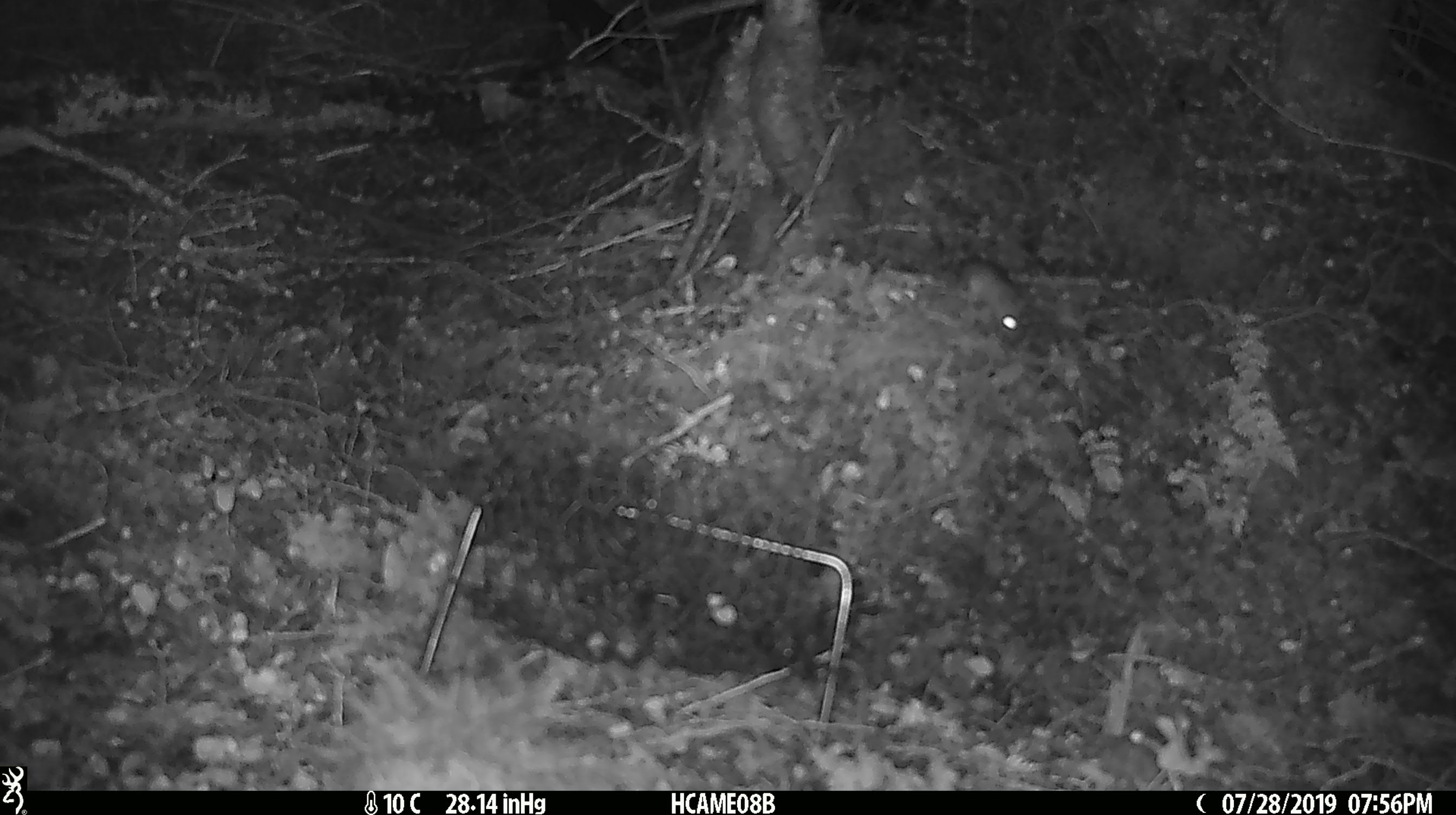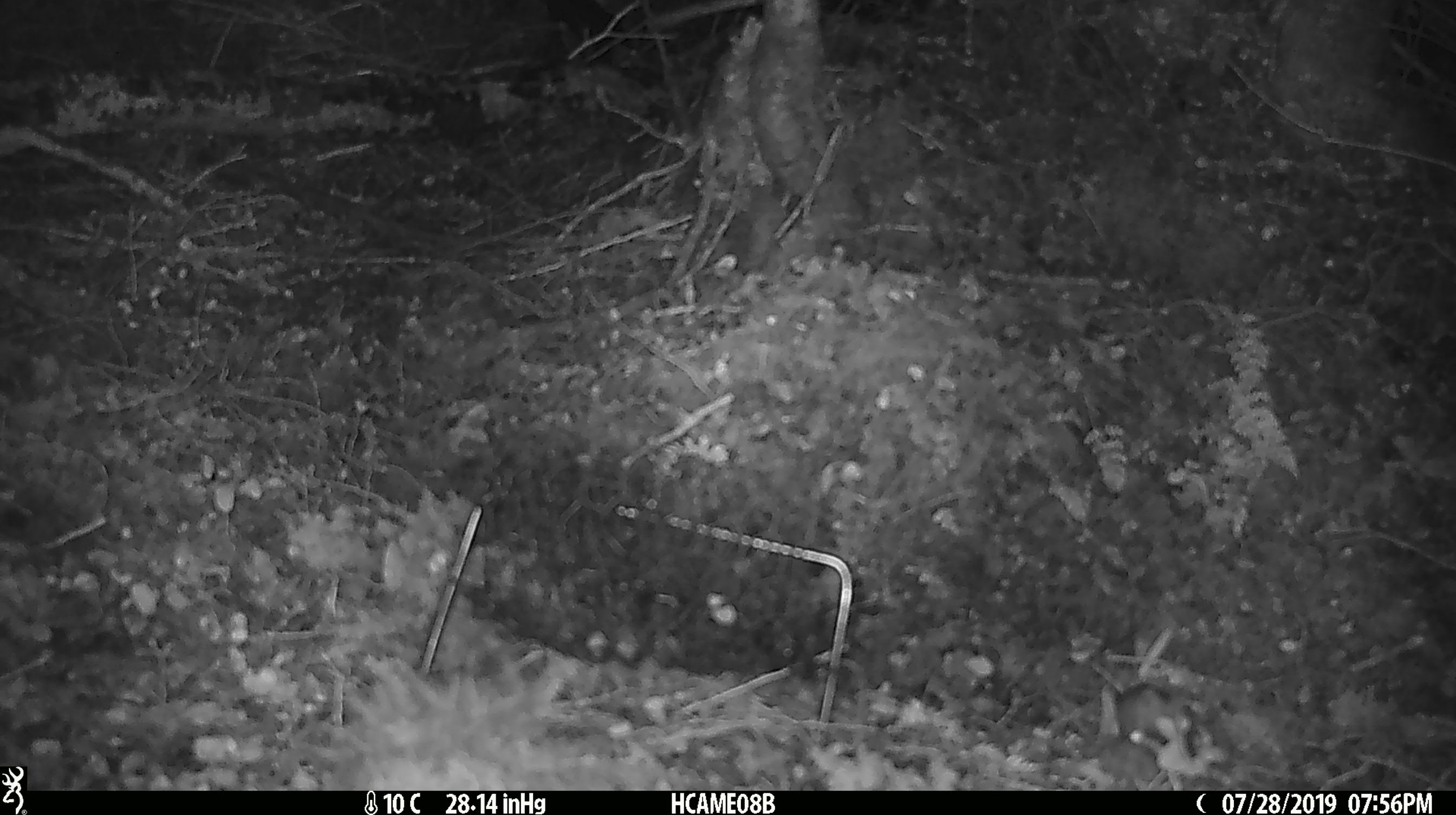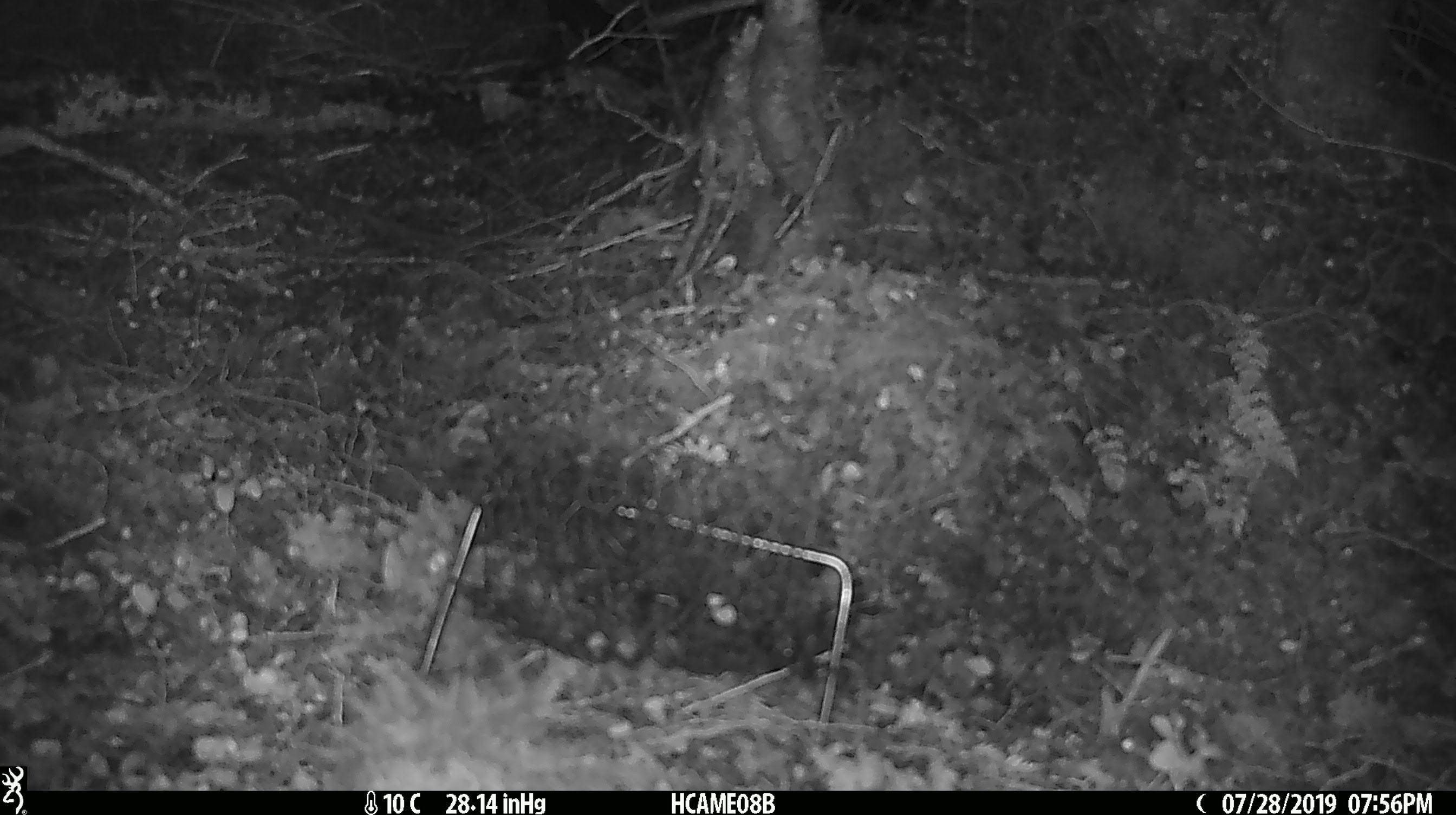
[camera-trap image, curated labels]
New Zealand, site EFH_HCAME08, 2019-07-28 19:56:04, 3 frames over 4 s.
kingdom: Animalia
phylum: Chordata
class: Mammalia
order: Rodentia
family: Muridae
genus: Mus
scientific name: Mus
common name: mouse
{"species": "mouse (Mus)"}